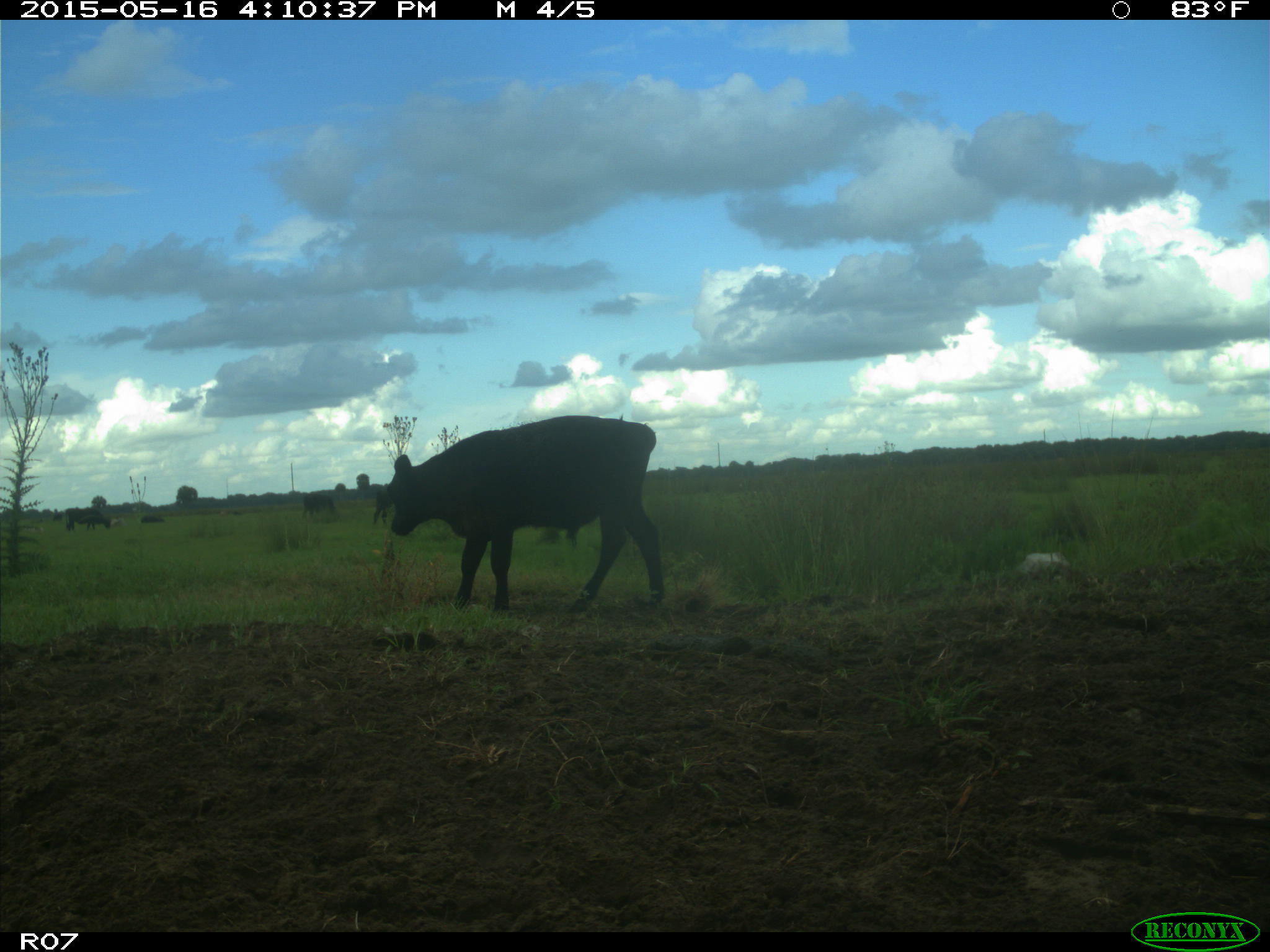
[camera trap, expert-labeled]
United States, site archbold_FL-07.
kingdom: Animalia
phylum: Chordata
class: Mammalia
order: Artiodactyla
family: Bovidae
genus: Bos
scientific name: Bos taurus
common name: domestic cow